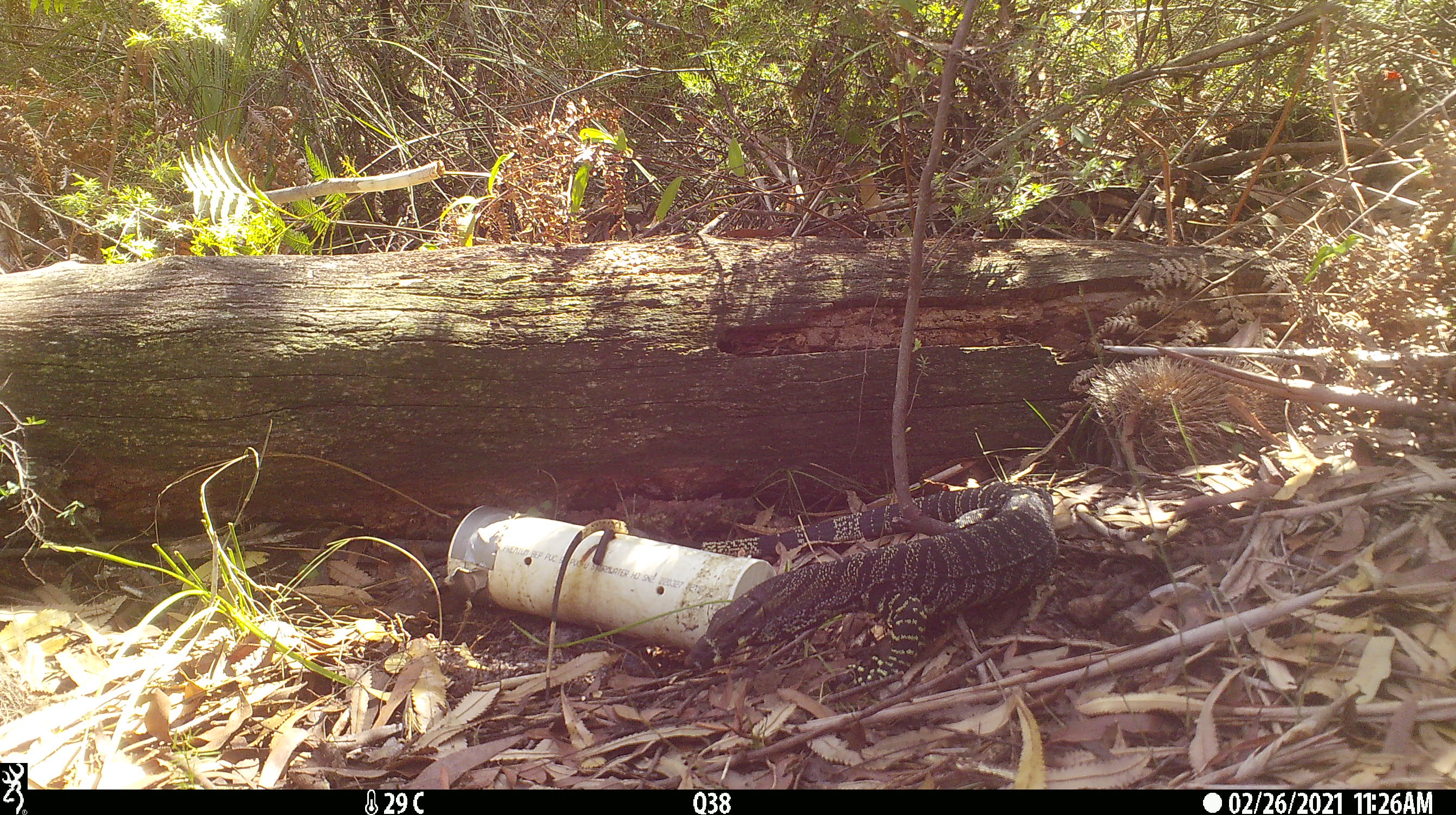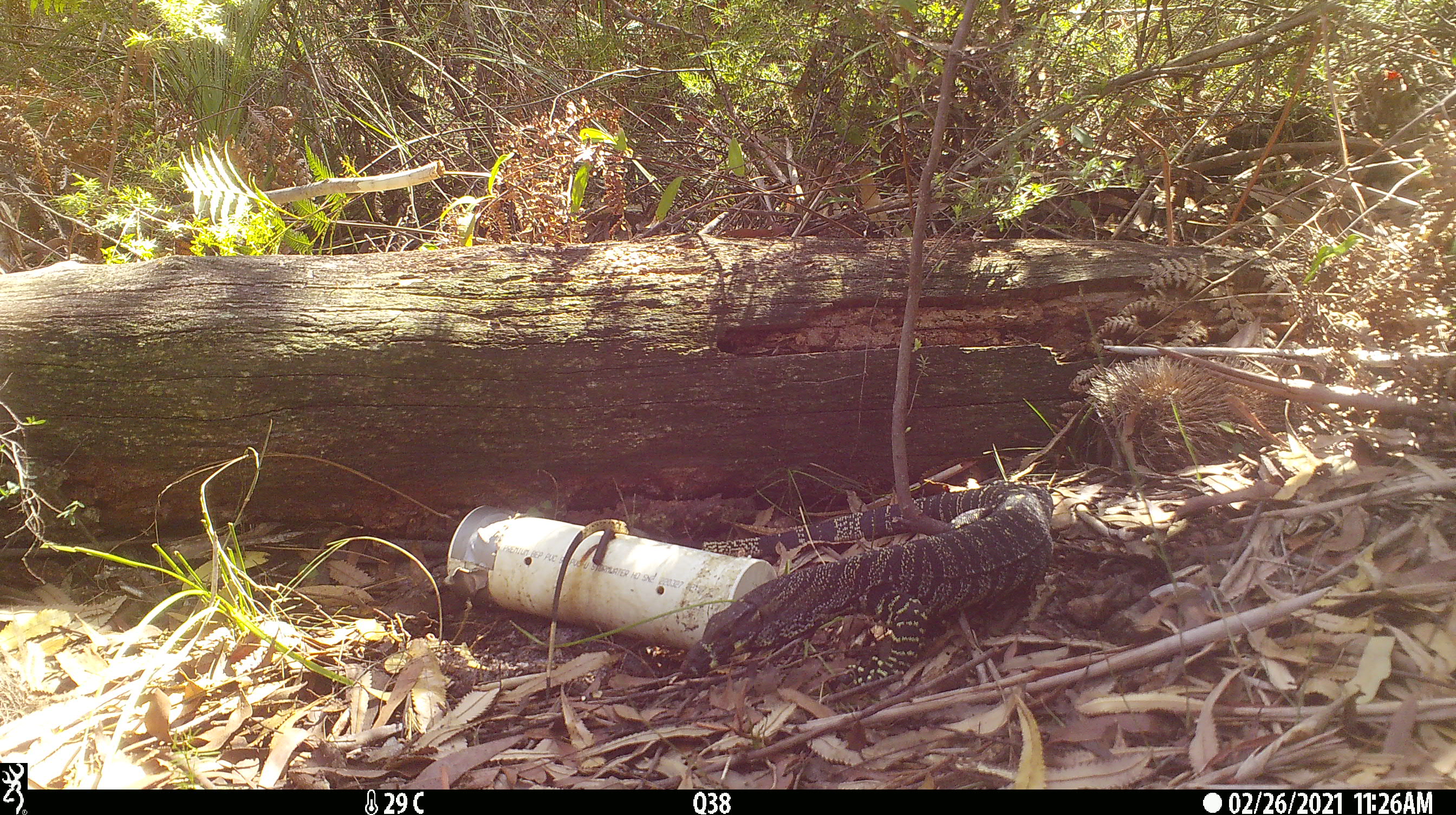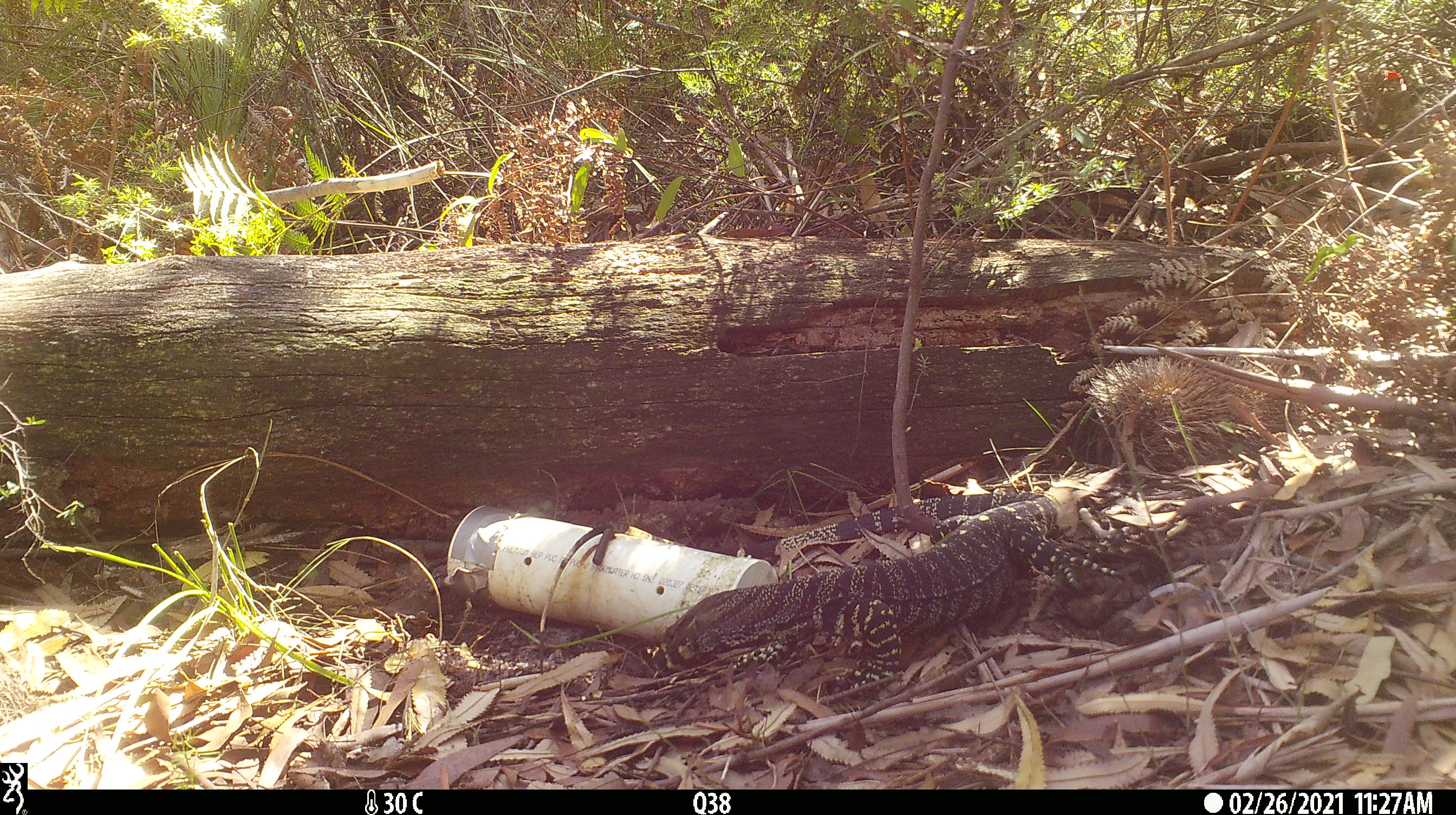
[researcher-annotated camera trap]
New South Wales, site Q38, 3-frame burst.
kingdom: Animalia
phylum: Chordata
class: Reptilia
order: Squamata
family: Varanidae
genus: Varanus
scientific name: Varanus varius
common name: lace monitor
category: goanna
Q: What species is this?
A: Goanna (lace monitor) (Varanus varius).